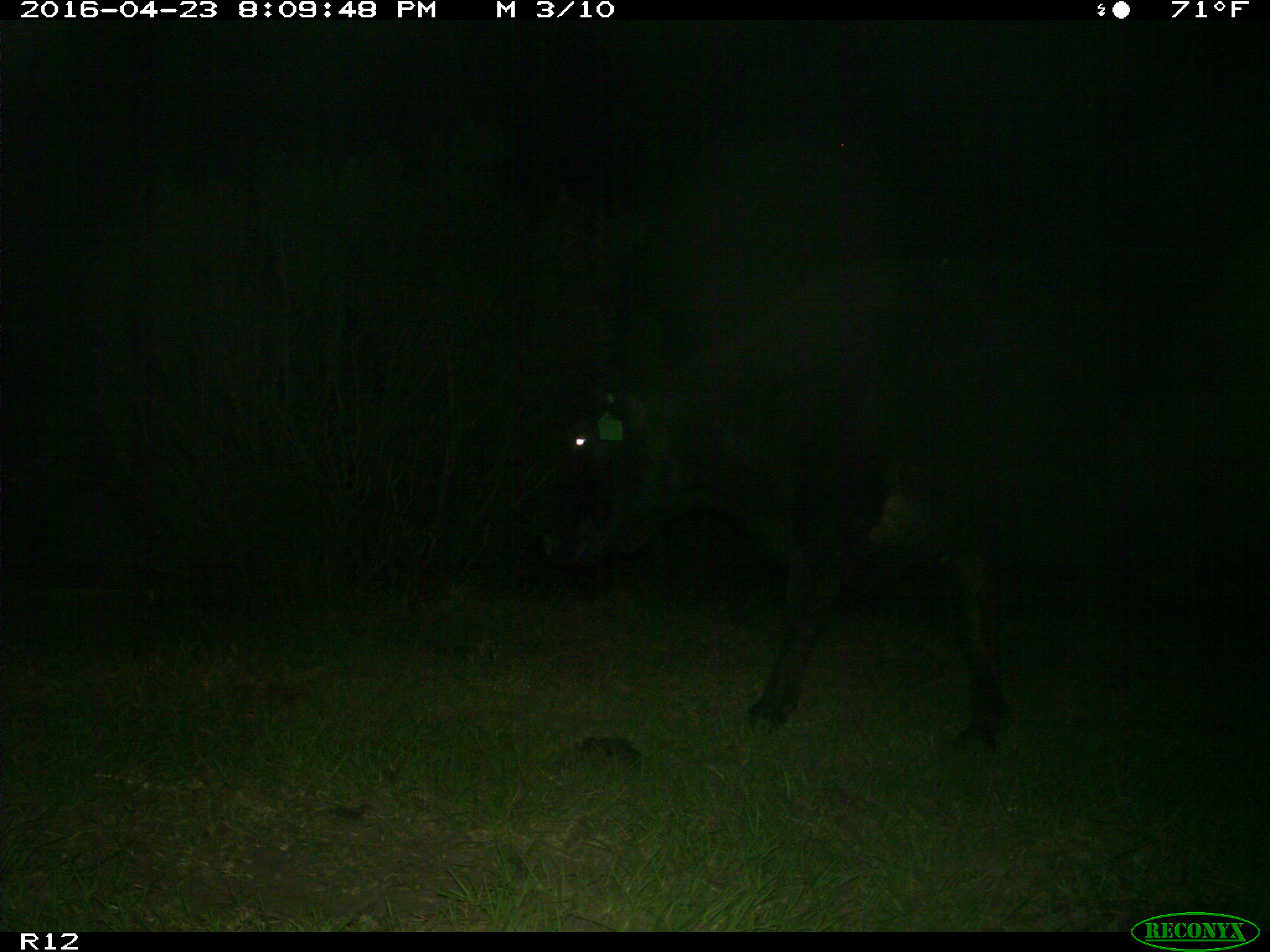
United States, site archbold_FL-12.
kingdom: Animalia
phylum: Chordata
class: Mammalia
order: Artiodactyla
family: Bovidae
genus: Bos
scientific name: Bos taurus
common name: domestic cow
Bos taurus (domestic cow).